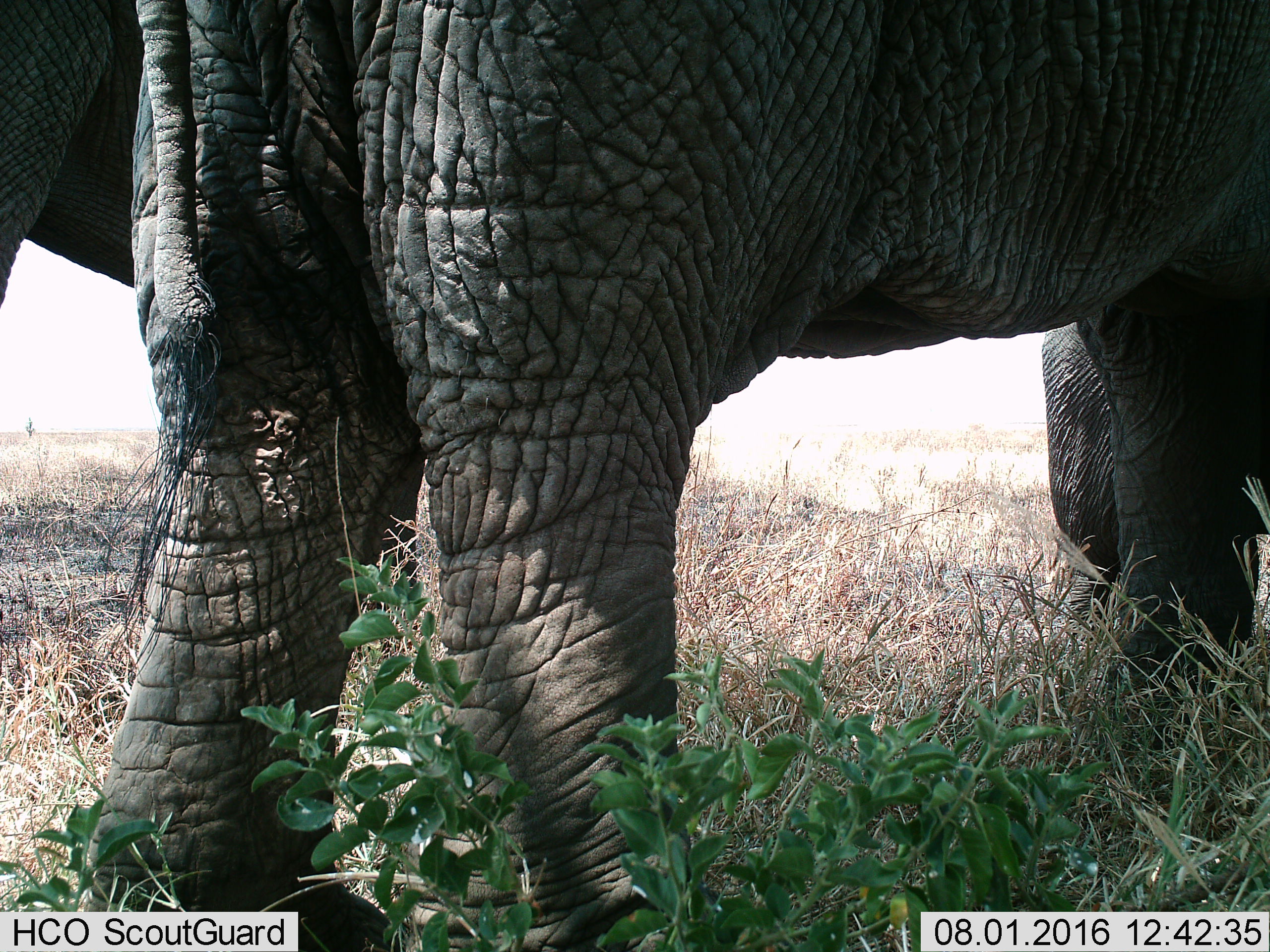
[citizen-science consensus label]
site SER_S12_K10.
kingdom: Animalia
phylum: Chordata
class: Mammalia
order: Proboscidea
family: Elephantidae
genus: Loxodonta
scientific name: Loxodonta africana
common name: african bush elephant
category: elephant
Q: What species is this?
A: Elephant (african bush elephant) (Loxodonta africana).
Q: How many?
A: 2.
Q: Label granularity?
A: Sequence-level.